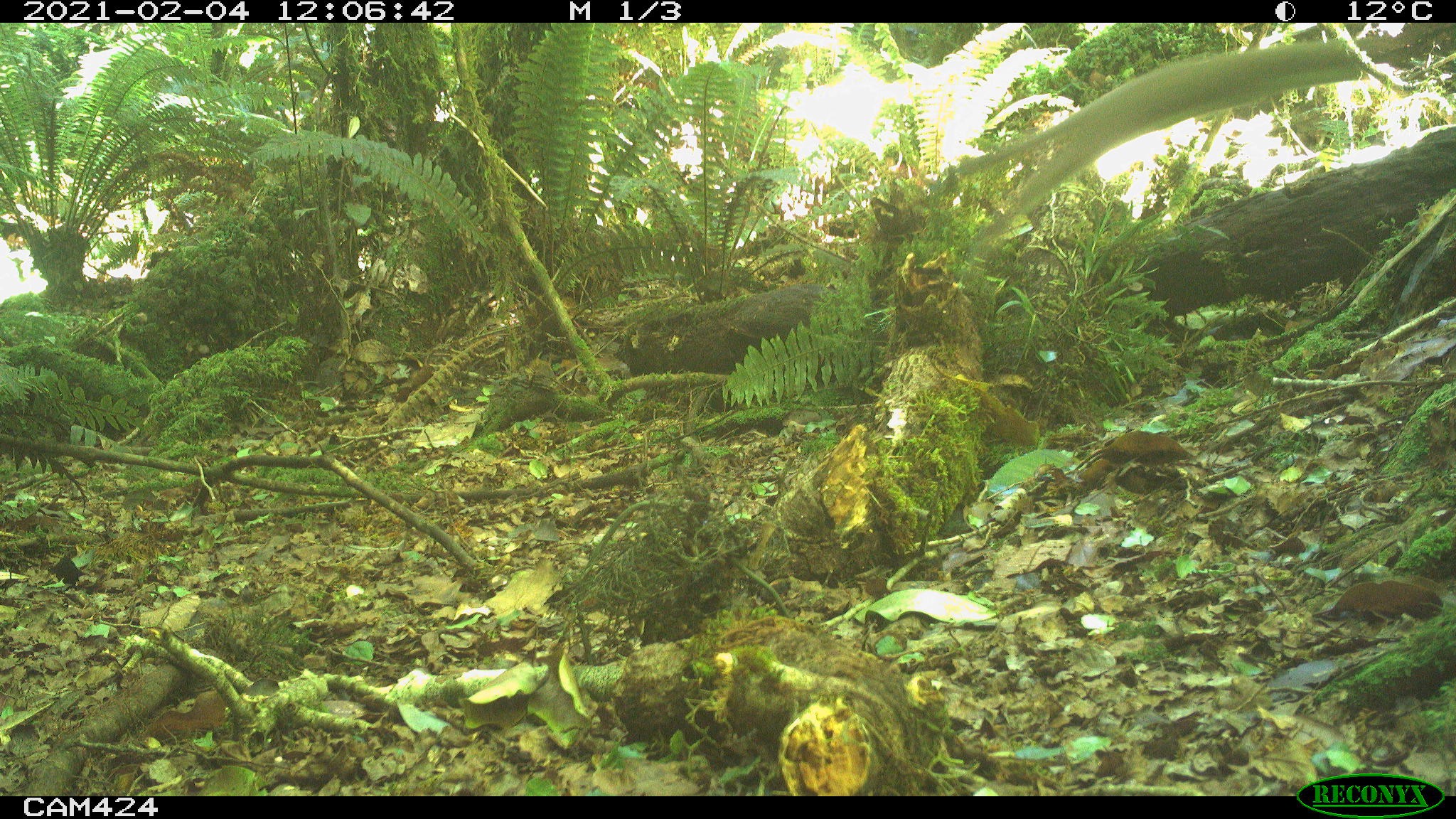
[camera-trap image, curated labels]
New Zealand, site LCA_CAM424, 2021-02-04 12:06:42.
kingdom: Animalia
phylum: Chordata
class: Mammalia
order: Carnivora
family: Mustelidae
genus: Mustela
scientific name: Mustela erminea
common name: stoat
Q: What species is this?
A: Stoat (Mustela erminea).